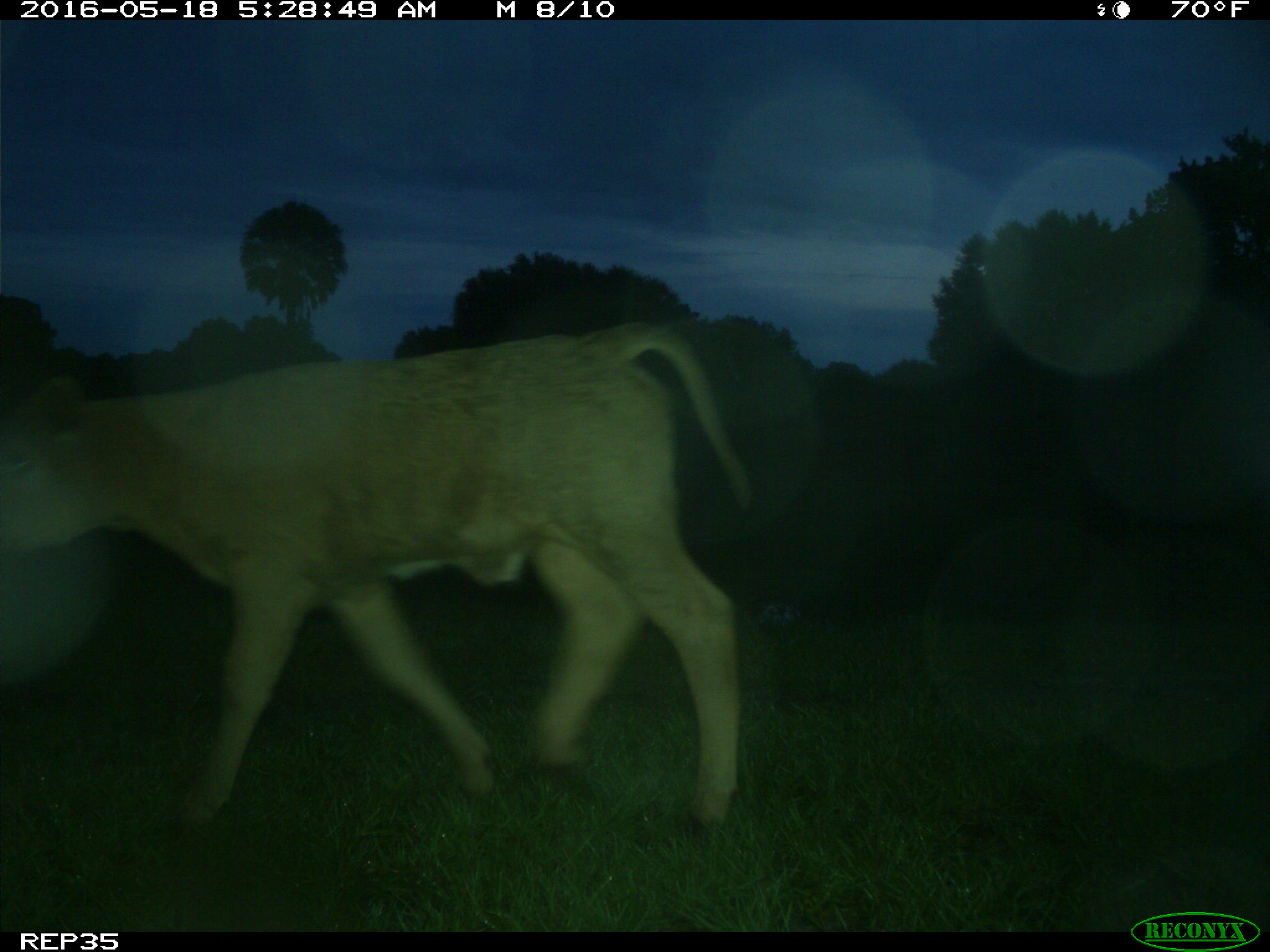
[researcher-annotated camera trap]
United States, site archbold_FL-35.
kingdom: Animalia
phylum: Chordata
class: Mammalia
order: Artiodactyla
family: Bovidae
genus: Bos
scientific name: Bos taurus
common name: domestic cow